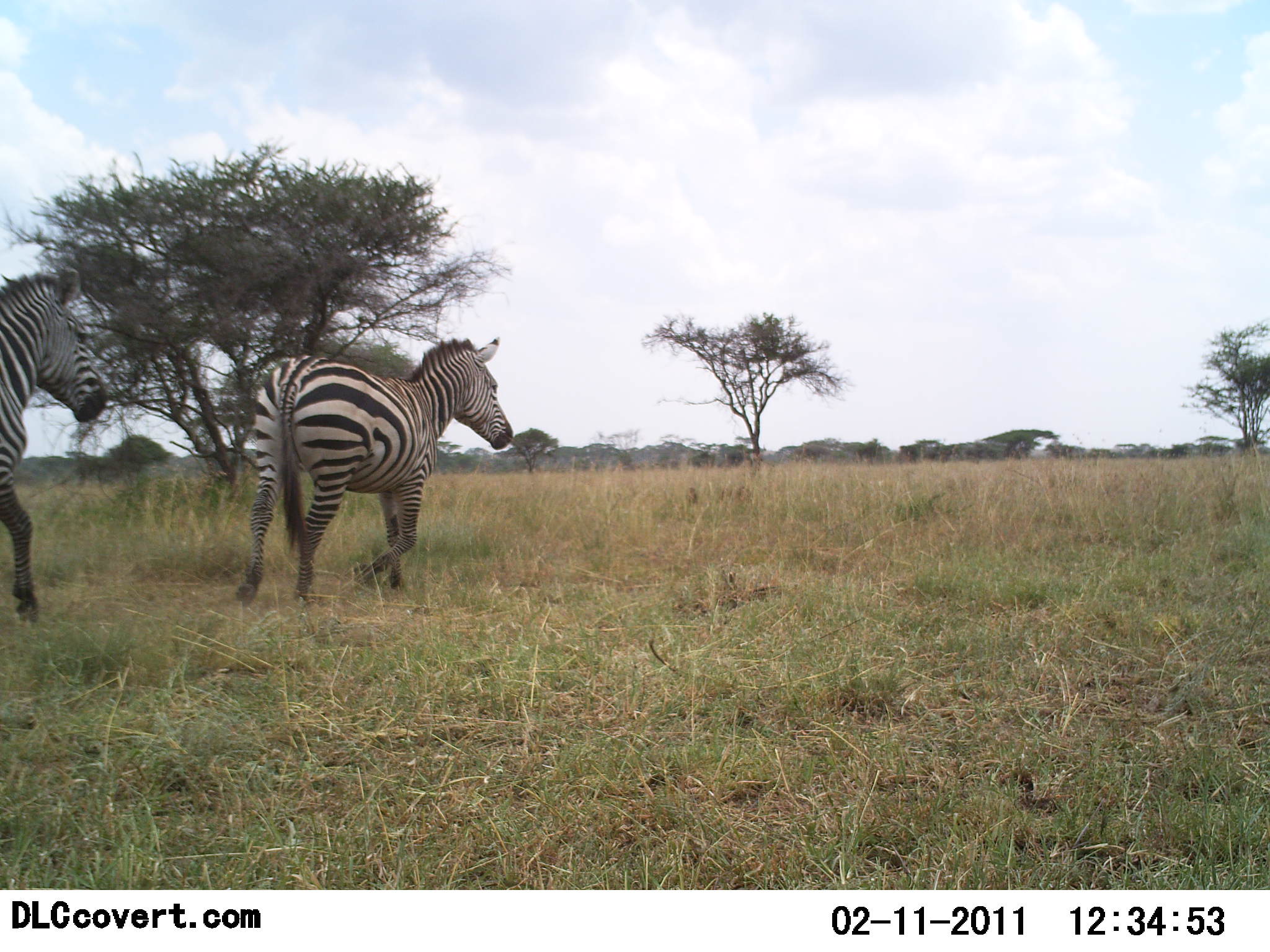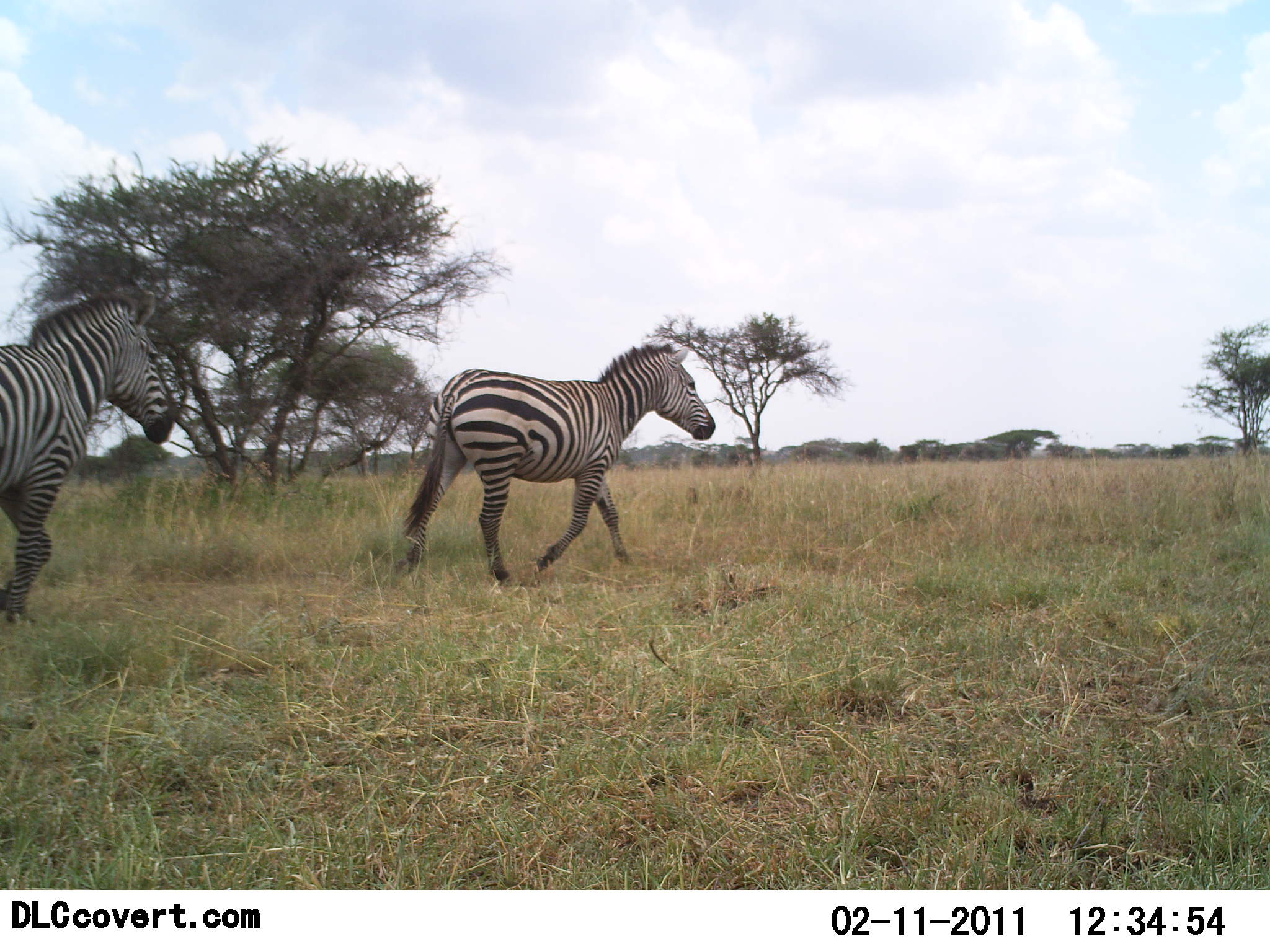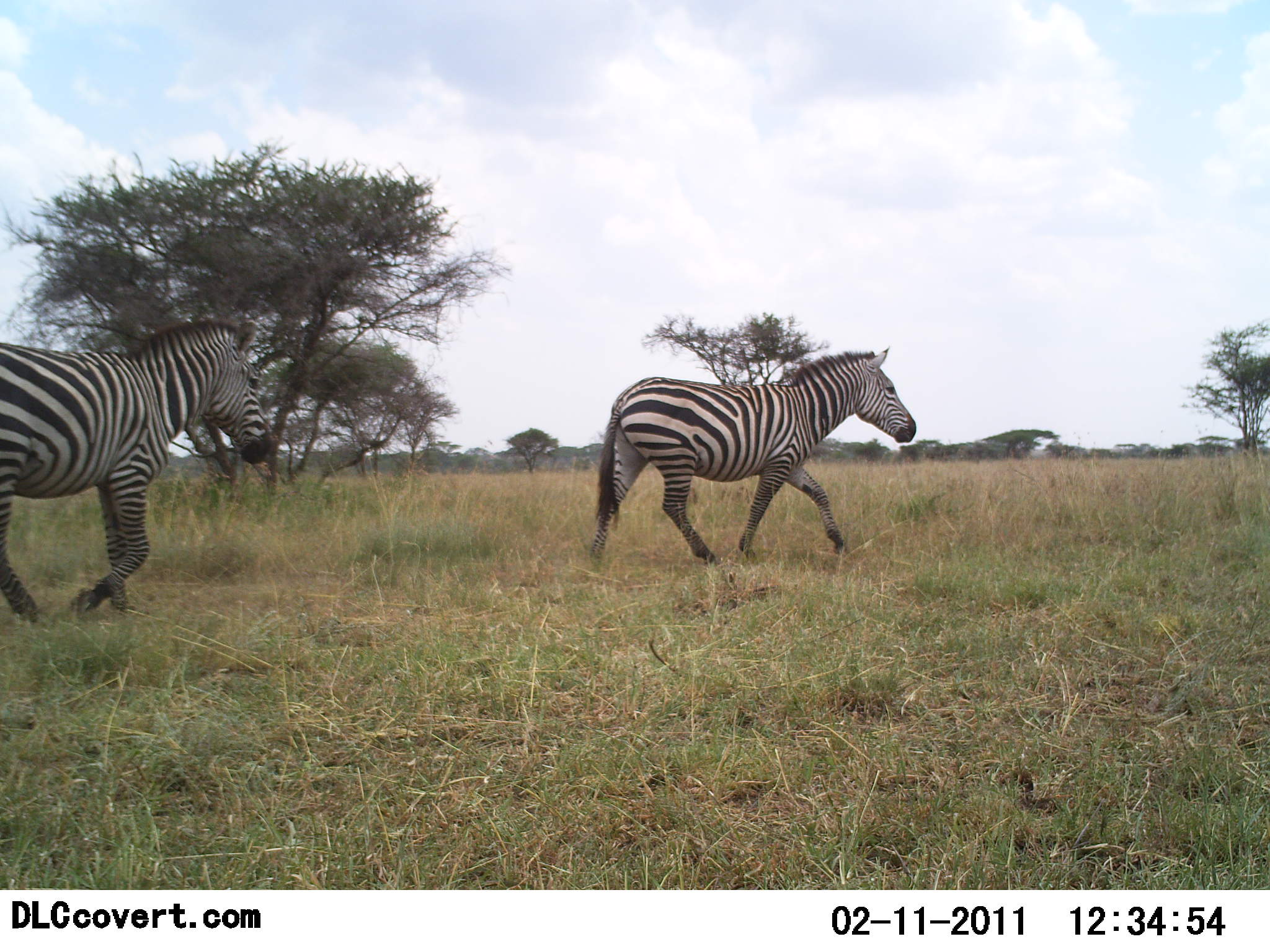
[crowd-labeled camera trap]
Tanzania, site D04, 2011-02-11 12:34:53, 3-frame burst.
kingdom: Animalia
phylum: Chordata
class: Mammalia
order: Perissodactyla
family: Equidae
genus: Equus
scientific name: Equus quagga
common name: plains zebra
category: zebra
Zebra (plains zebra) (Equus quagga), count 2. Behavior (volunteer vote fractions): standing 10%, resting 0%, moving 100%, interacting 0%. Young present (vote fraction): 0%. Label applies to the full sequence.